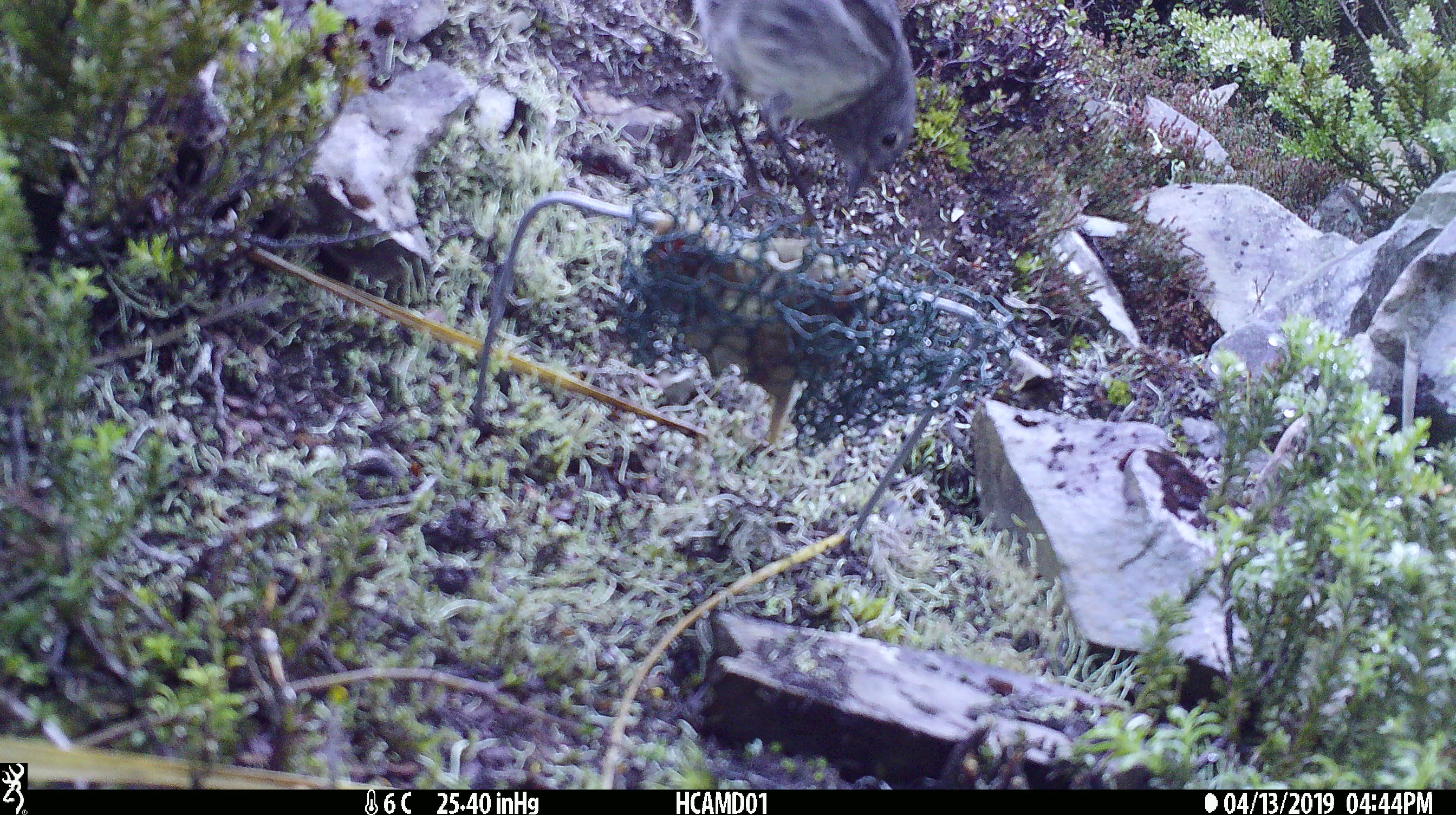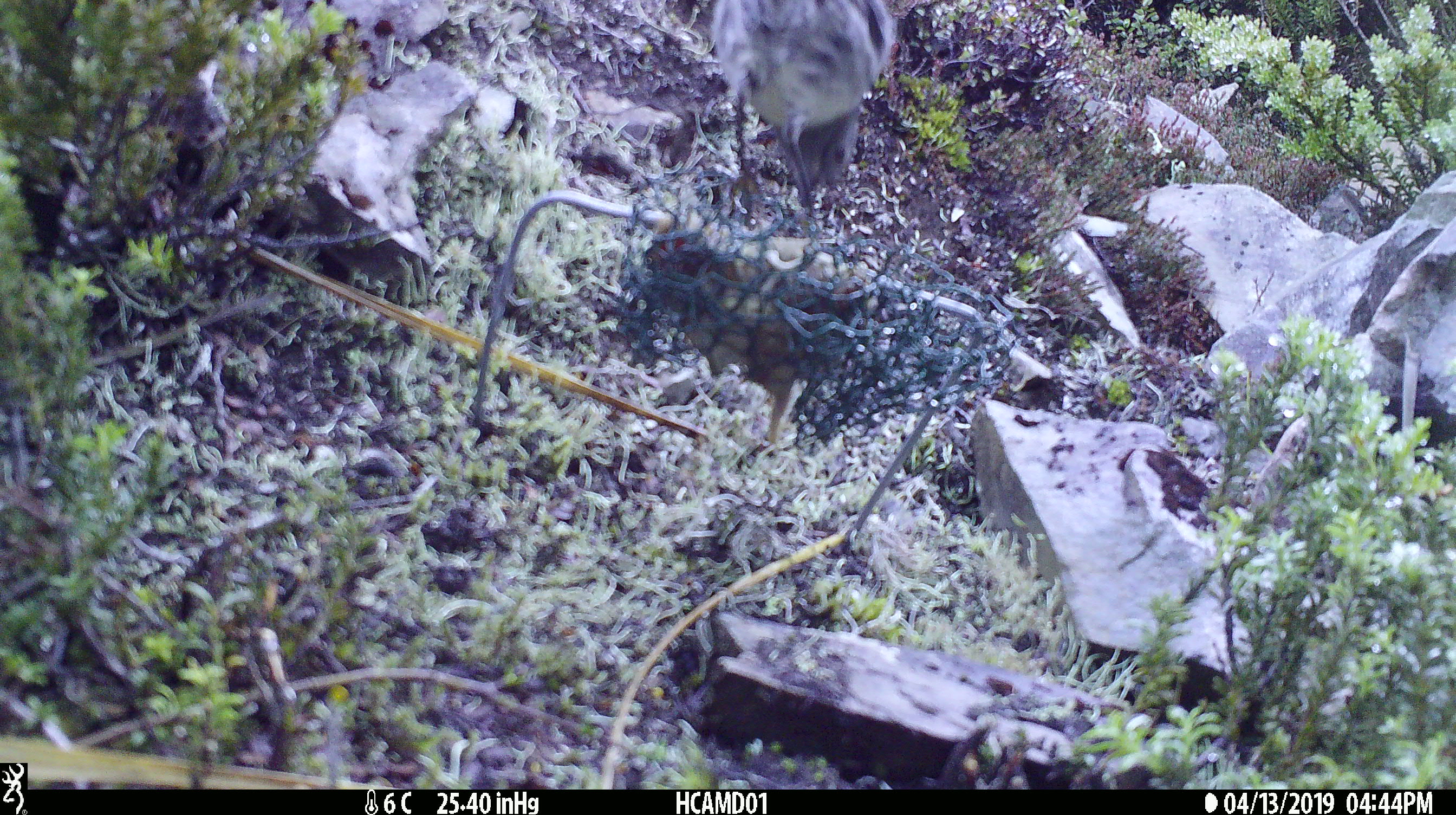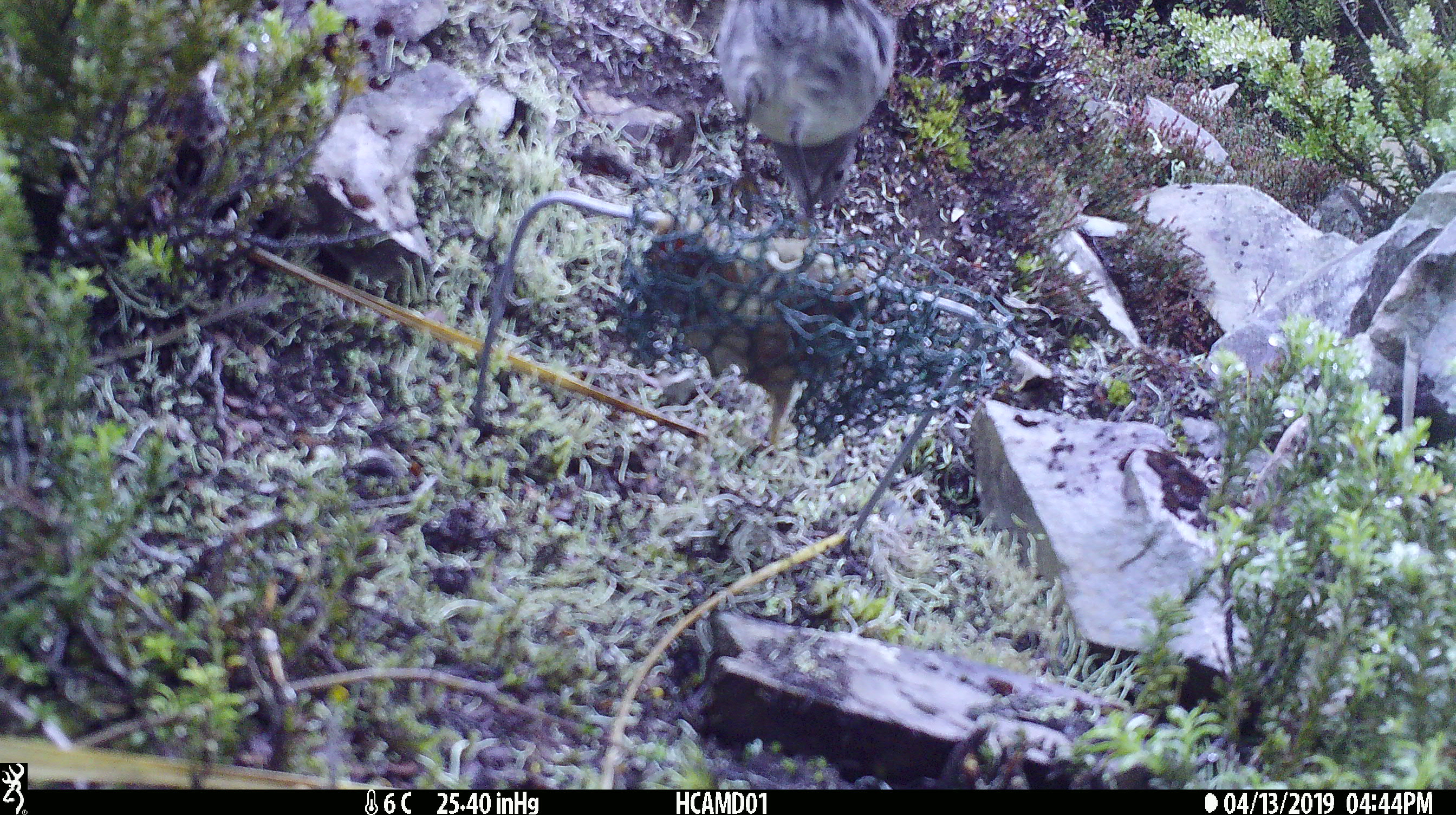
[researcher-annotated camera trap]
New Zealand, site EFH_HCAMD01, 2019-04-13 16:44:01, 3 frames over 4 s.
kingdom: Animalia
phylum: Chordata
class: Aves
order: Passeriformes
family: Petroicidae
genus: Petroica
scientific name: Petroica australis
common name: new zealand robin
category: robin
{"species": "robin (new zealand robin) (Petroica australis)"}